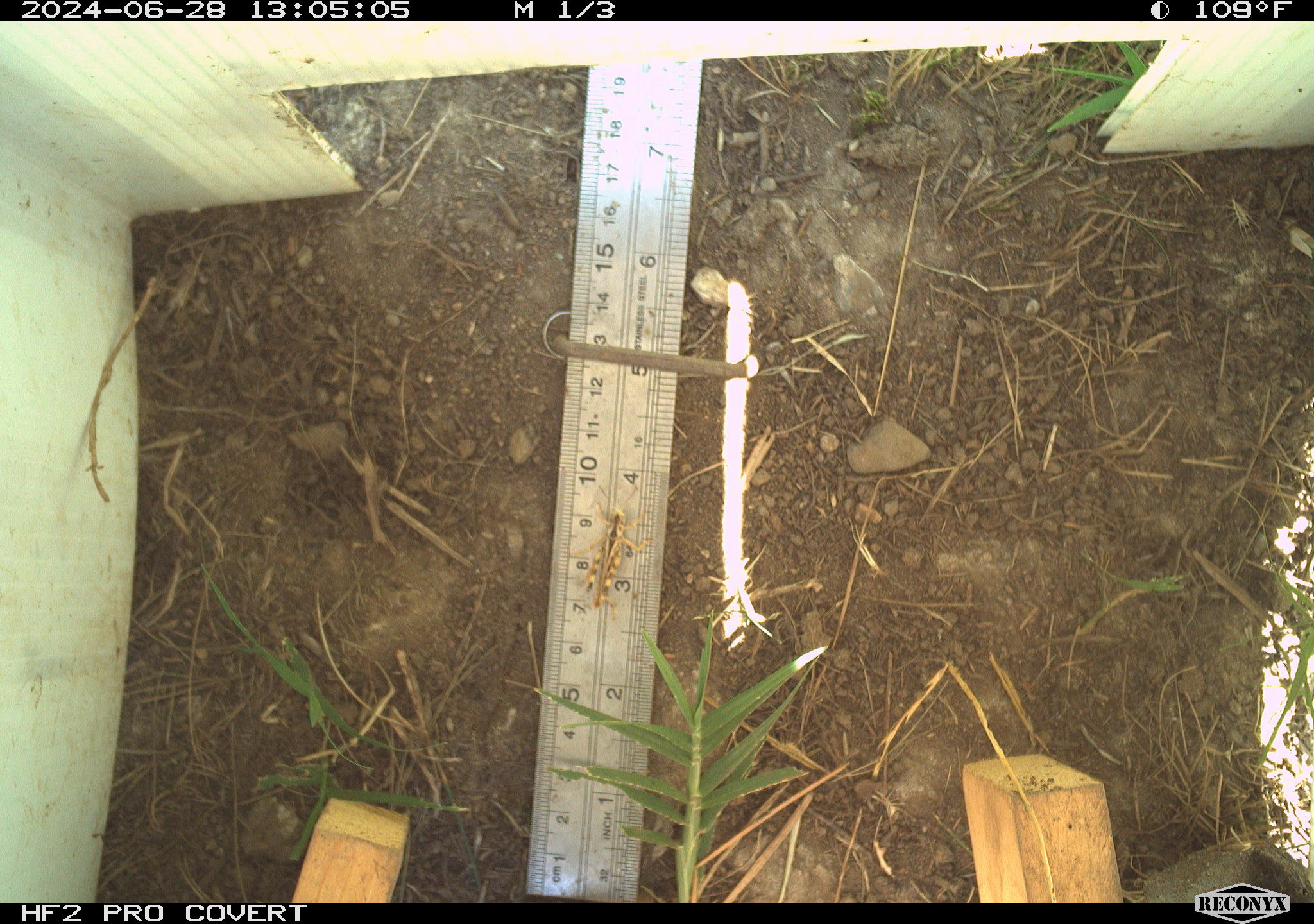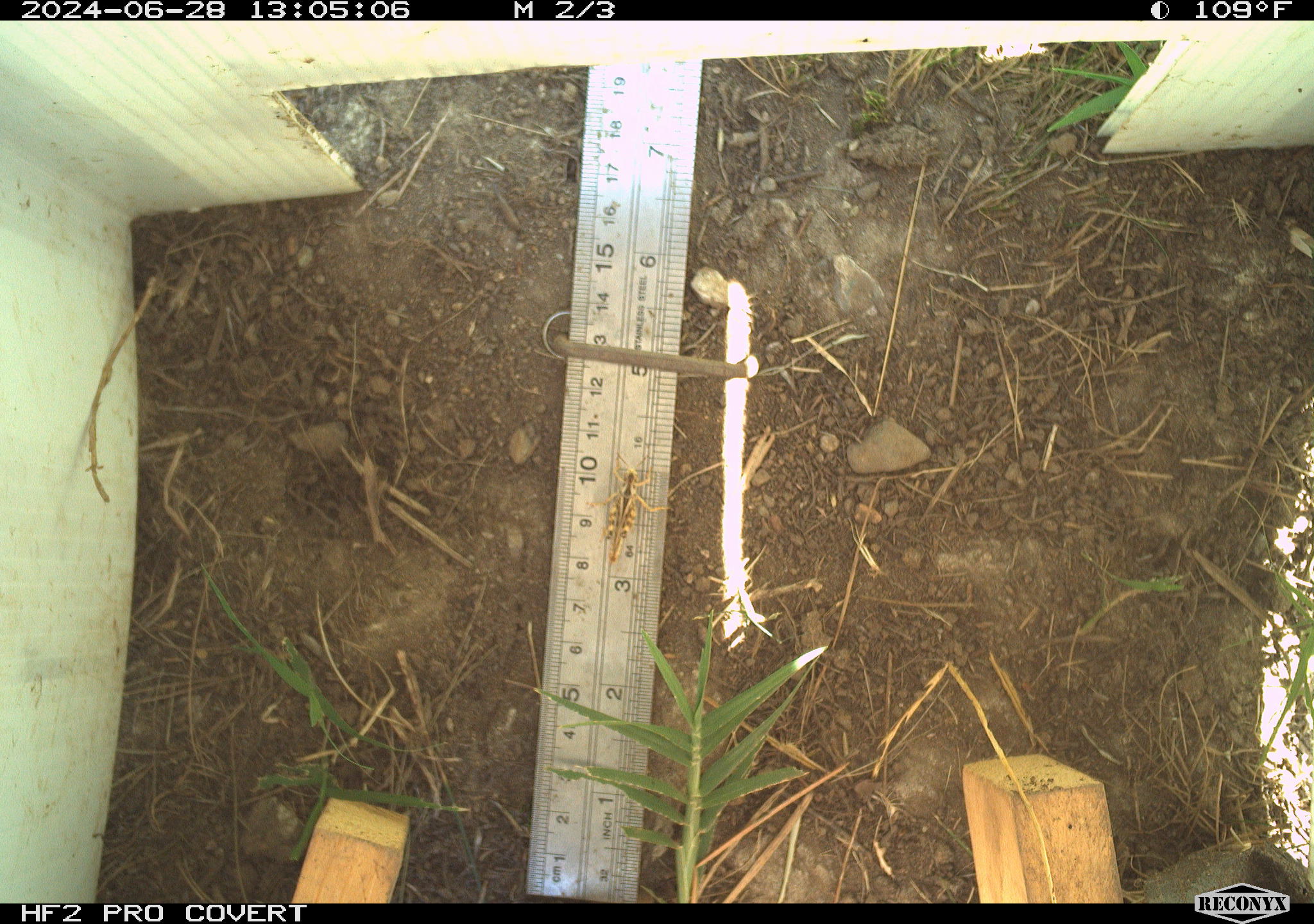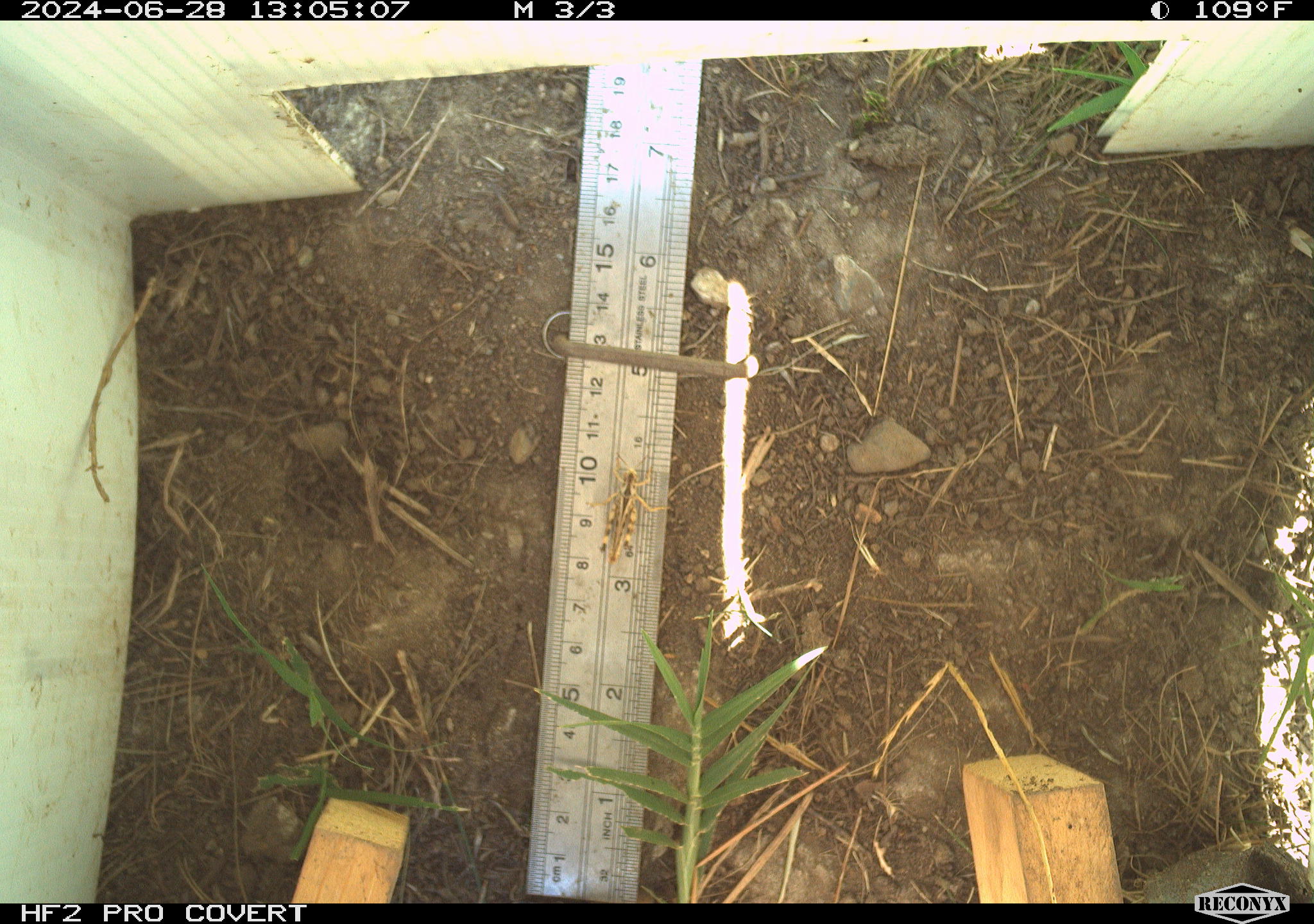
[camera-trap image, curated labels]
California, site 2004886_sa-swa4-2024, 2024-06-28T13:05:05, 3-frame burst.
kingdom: Animalia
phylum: Arthropoda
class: Insecta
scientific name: Insecta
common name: insect